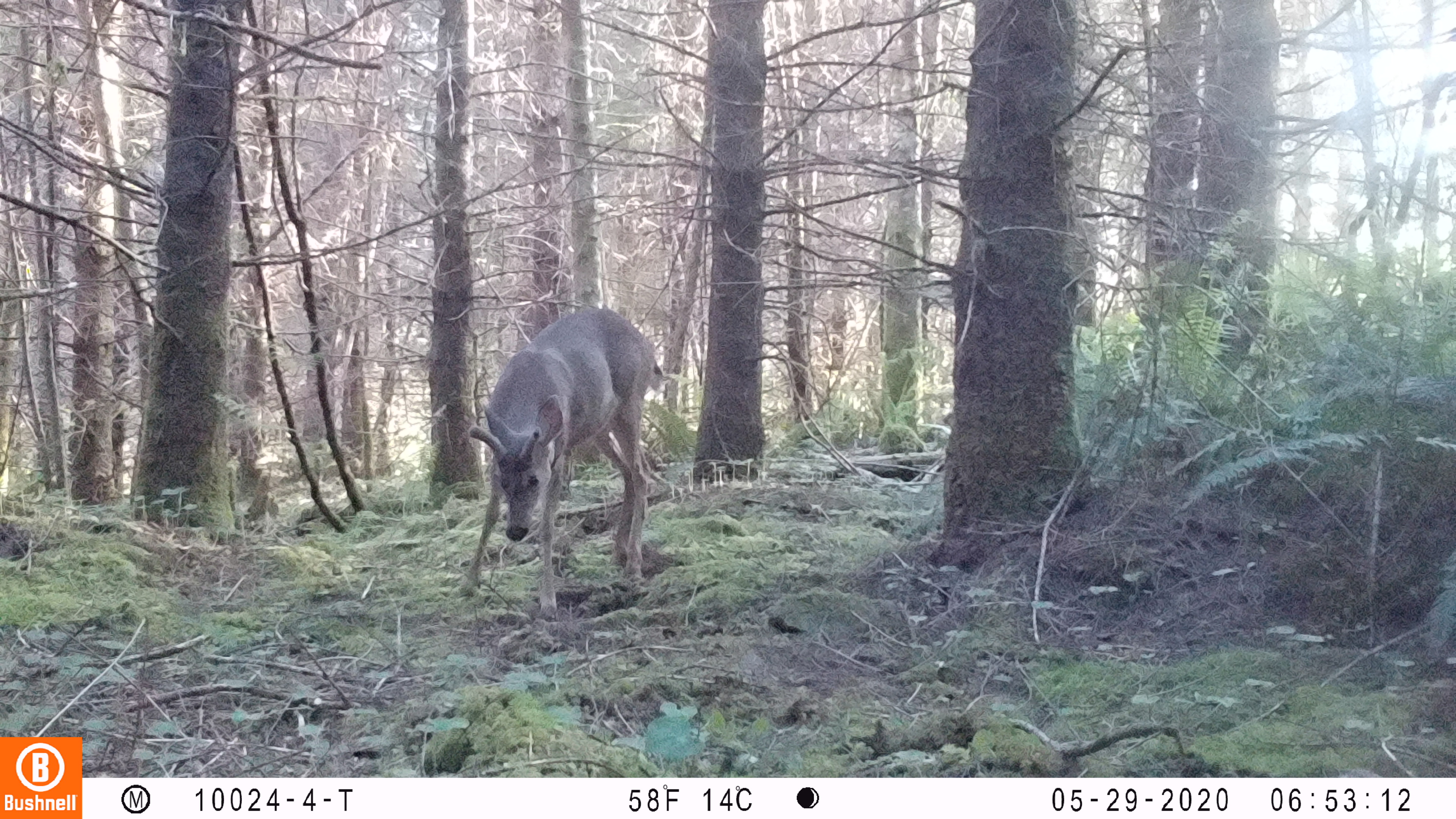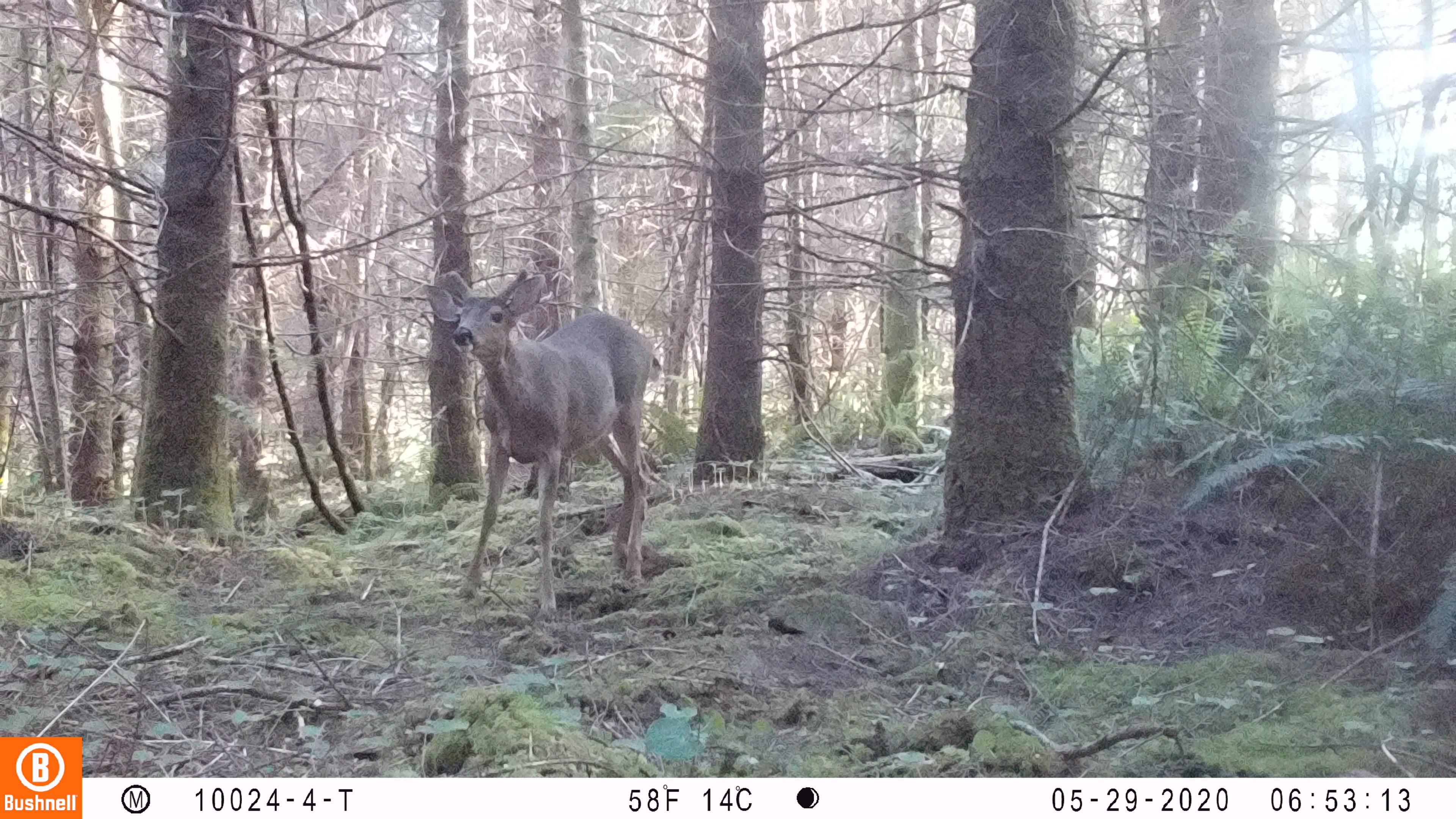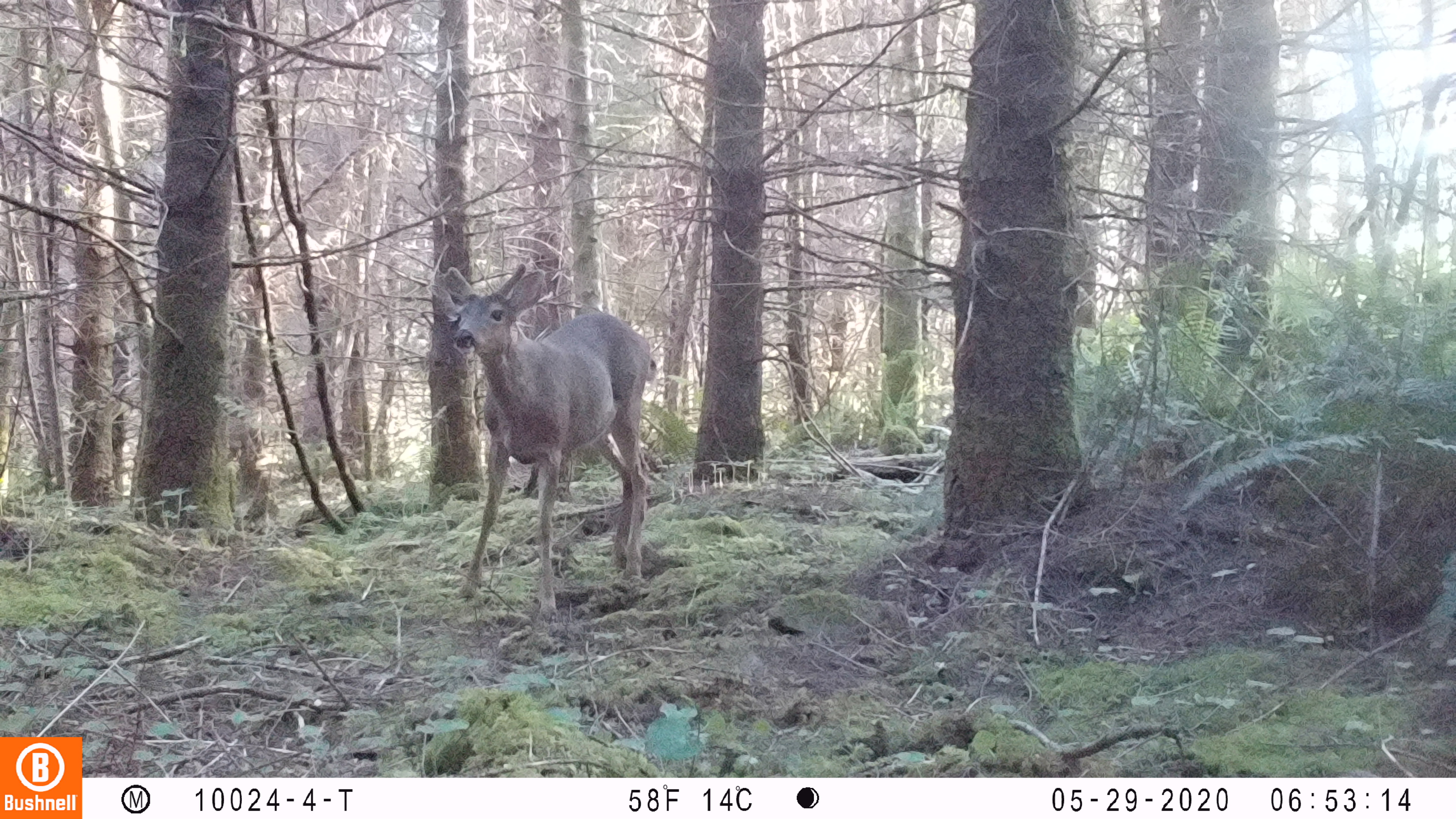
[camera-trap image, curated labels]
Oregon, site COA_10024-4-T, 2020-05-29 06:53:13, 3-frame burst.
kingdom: Animalia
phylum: Chordata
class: Mammalia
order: Artiodactyla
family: Cervidae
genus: Odocoileus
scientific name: Odocoileus hemionus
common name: black-tailed deer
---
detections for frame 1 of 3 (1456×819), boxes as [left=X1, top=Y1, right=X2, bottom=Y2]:
black-tailed deer: [left=446, top=294, right=664, bottom=620]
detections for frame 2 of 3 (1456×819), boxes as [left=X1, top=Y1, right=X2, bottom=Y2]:
black-tailed deer: [left=414, top=268, right=675, bottom=622]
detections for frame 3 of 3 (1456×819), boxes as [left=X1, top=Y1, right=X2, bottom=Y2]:
black-tailed deer: [left=425, top=255, right=668, bottom=624]